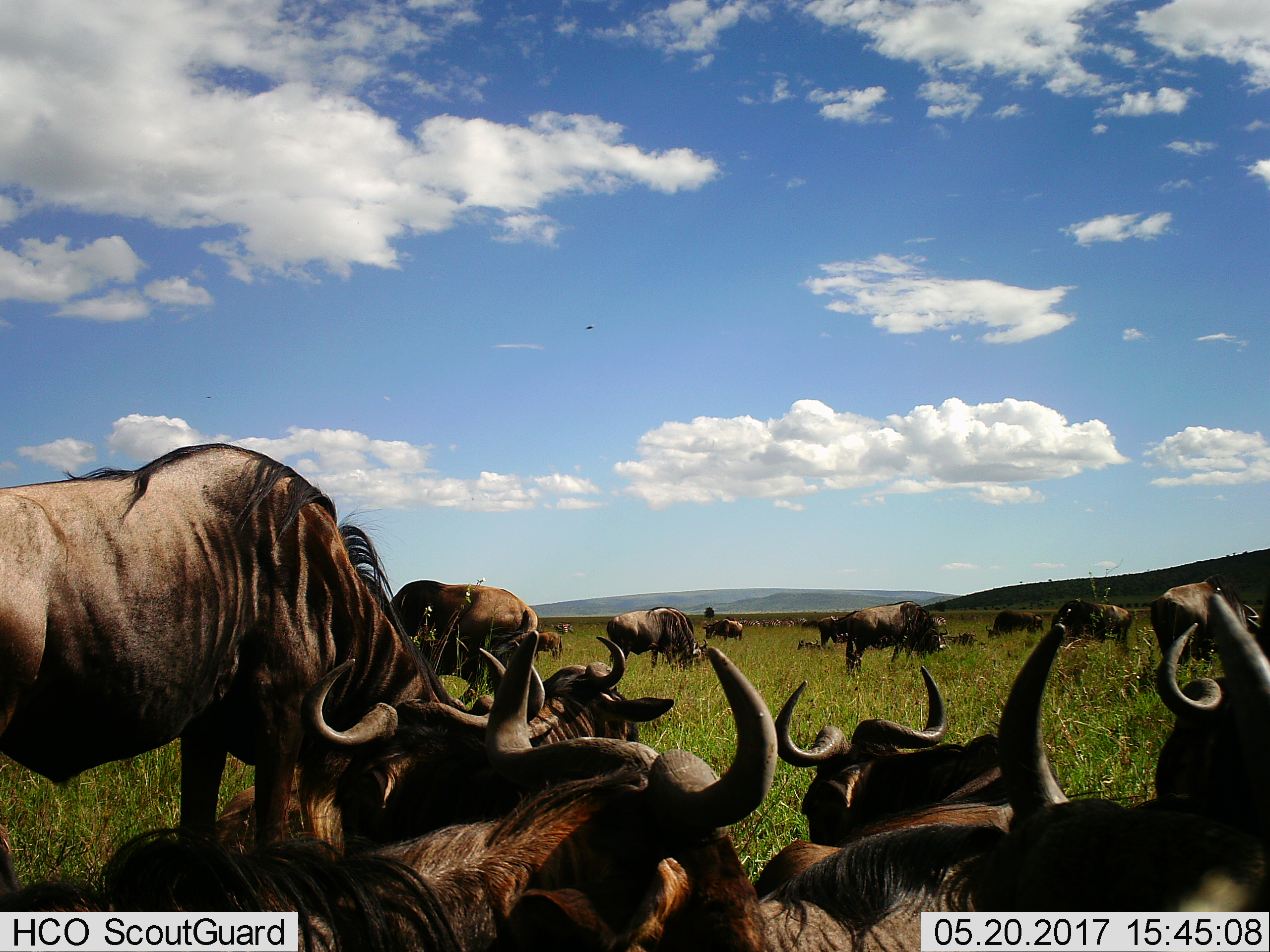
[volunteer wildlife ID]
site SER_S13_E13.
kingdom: Animalia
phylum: Chordata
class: Mammalia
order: Artiodactyla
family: Bovidae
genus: Connochaetes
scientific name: Connochaetes taurinus taurinus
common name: blue wildebeest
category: wildebeestblue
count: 11-50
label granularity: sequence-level